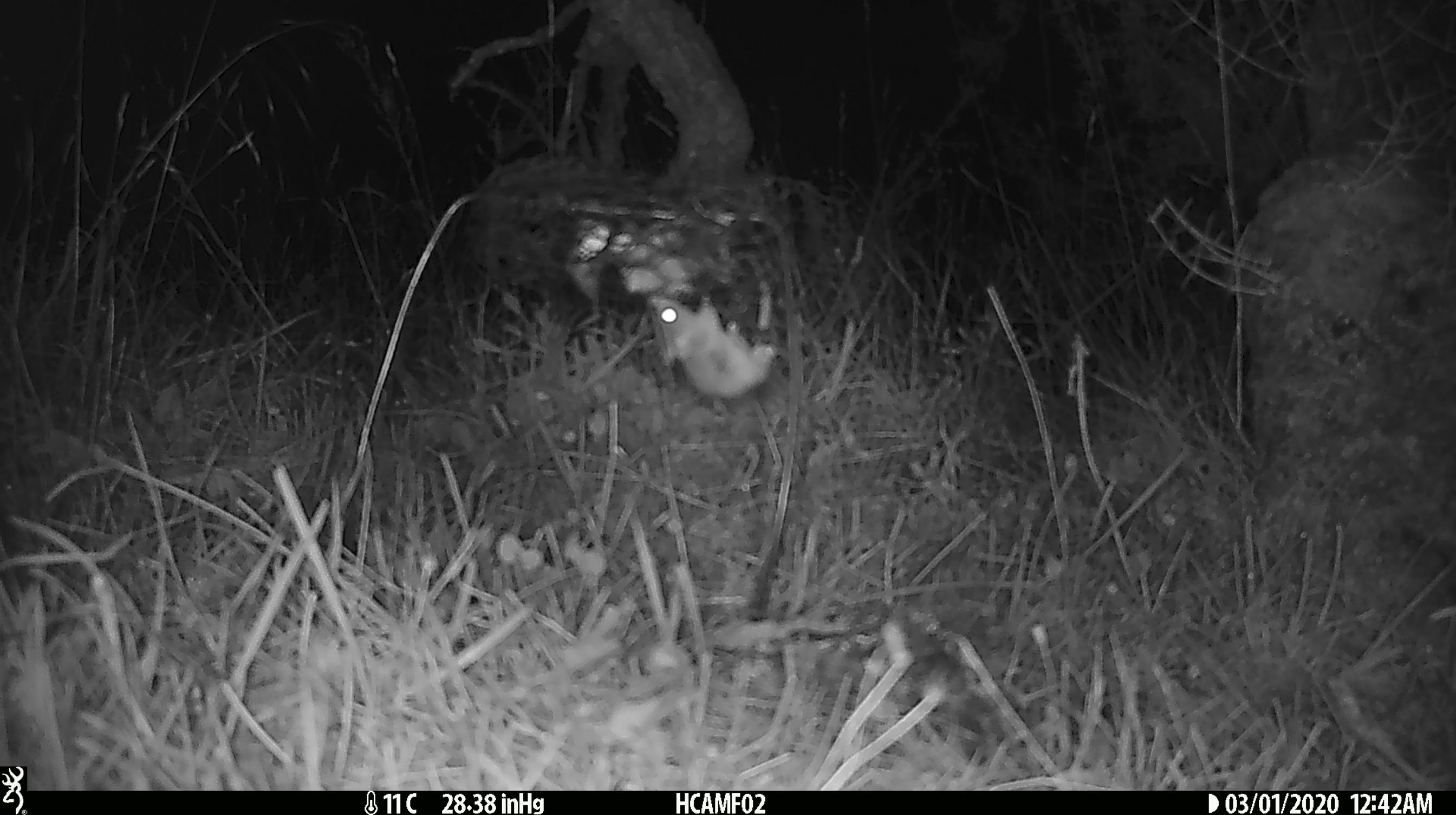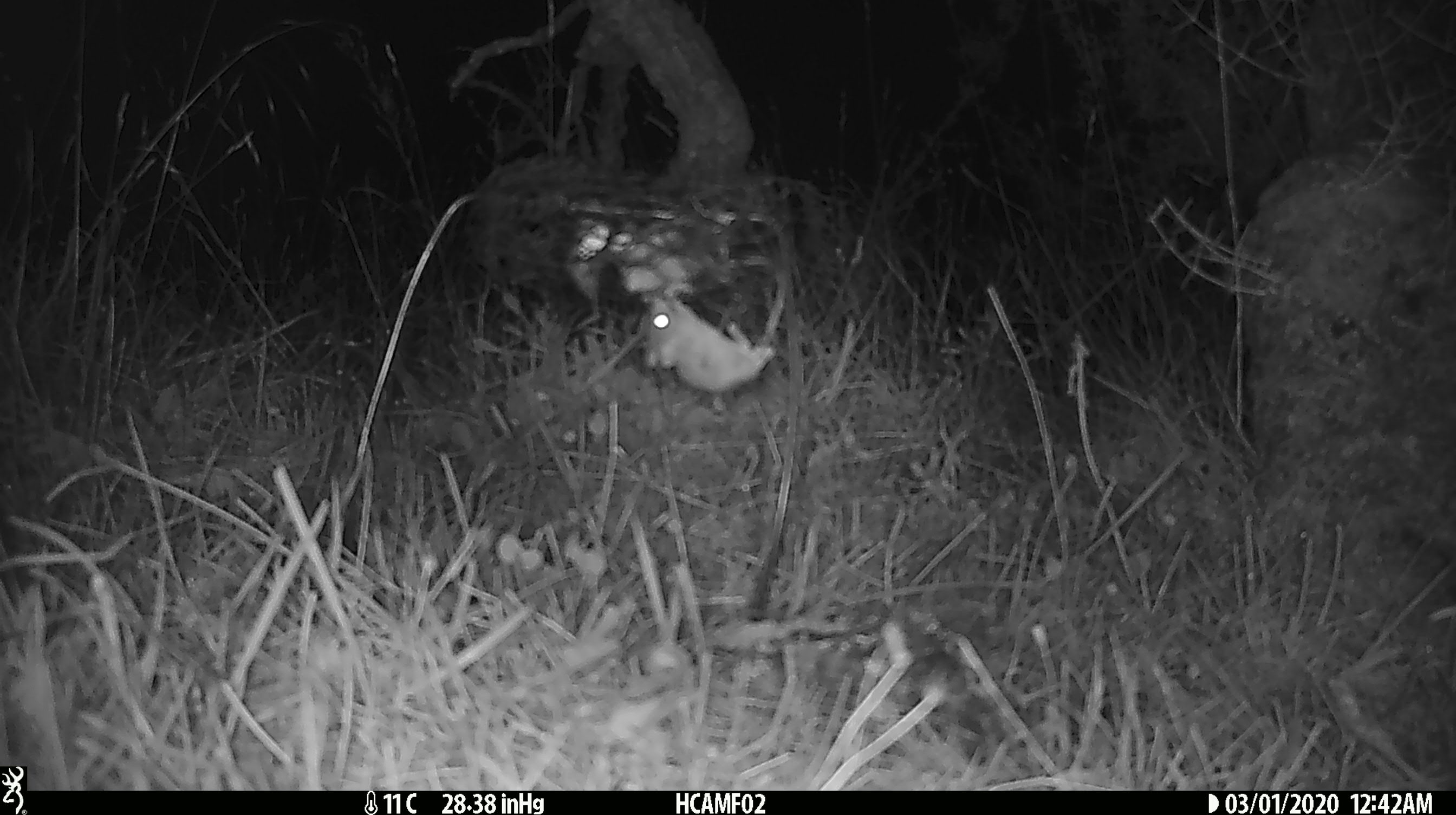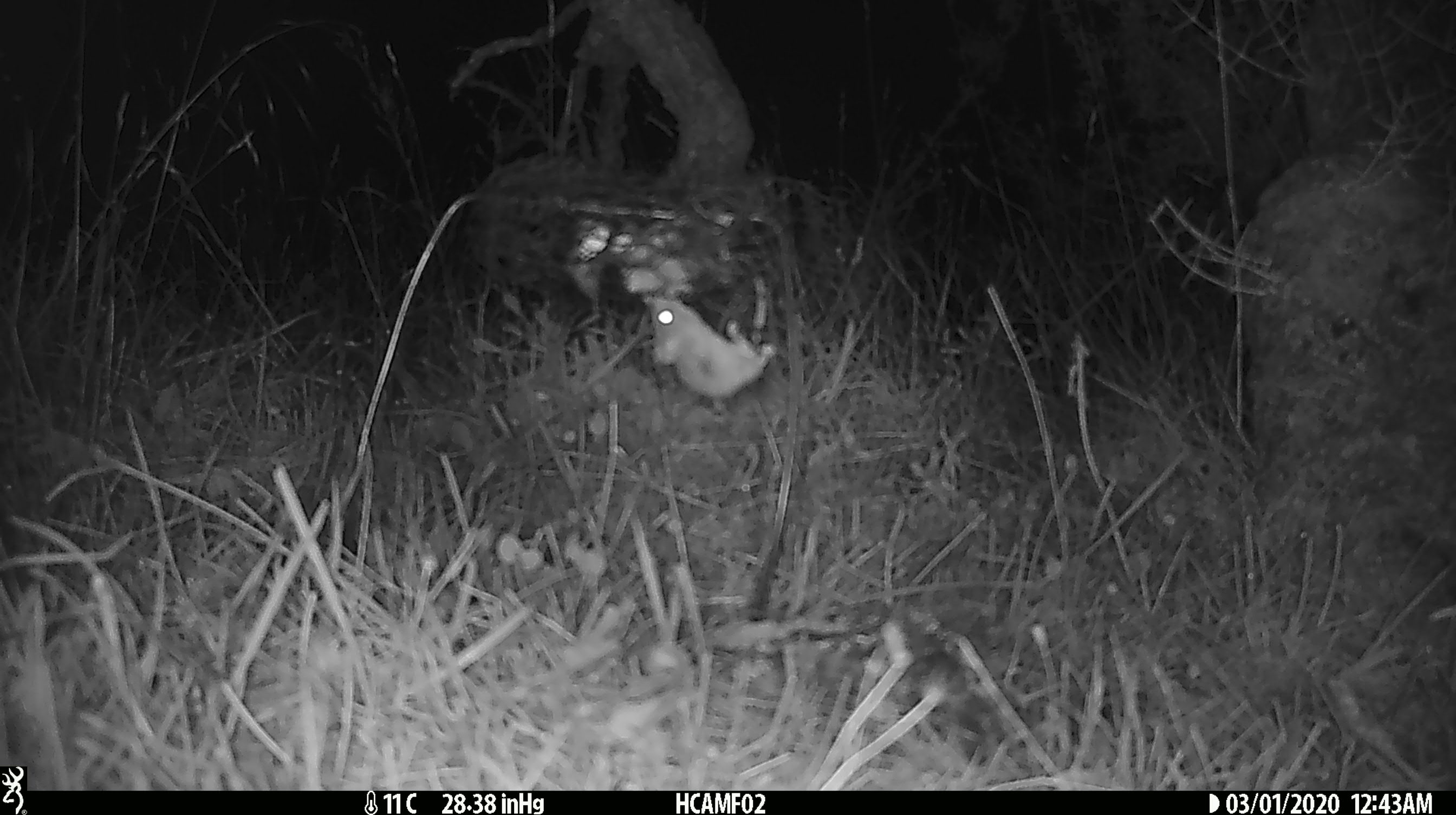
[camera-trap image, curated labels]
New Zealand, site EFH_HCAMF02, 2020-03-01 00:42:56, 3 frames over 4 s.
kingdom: Animalia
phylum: Chordata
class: Mammalia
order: Rodentia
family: Muridae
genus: Mus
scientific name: Mus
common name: mouse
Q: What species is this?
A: Mouse (Mus).